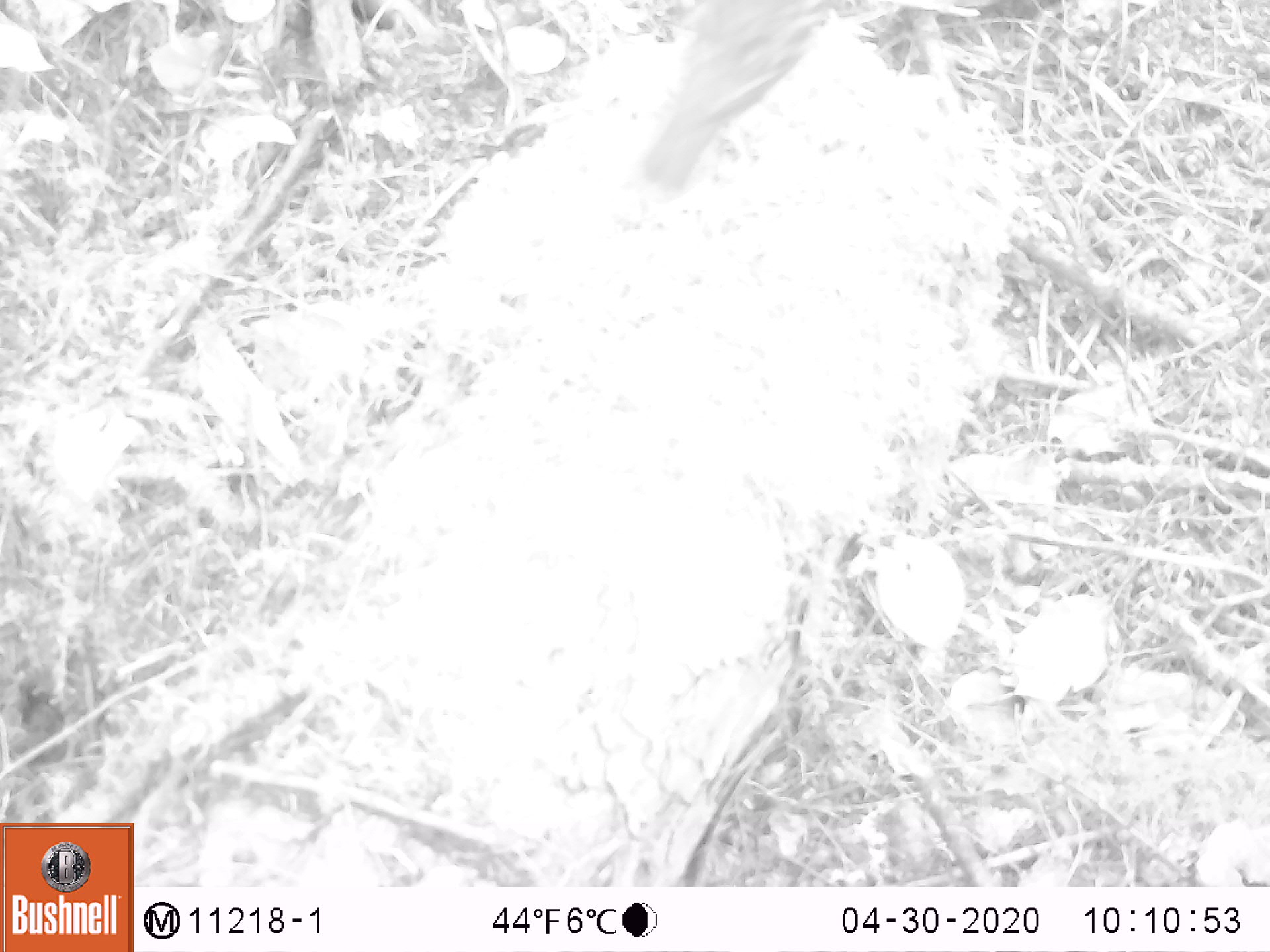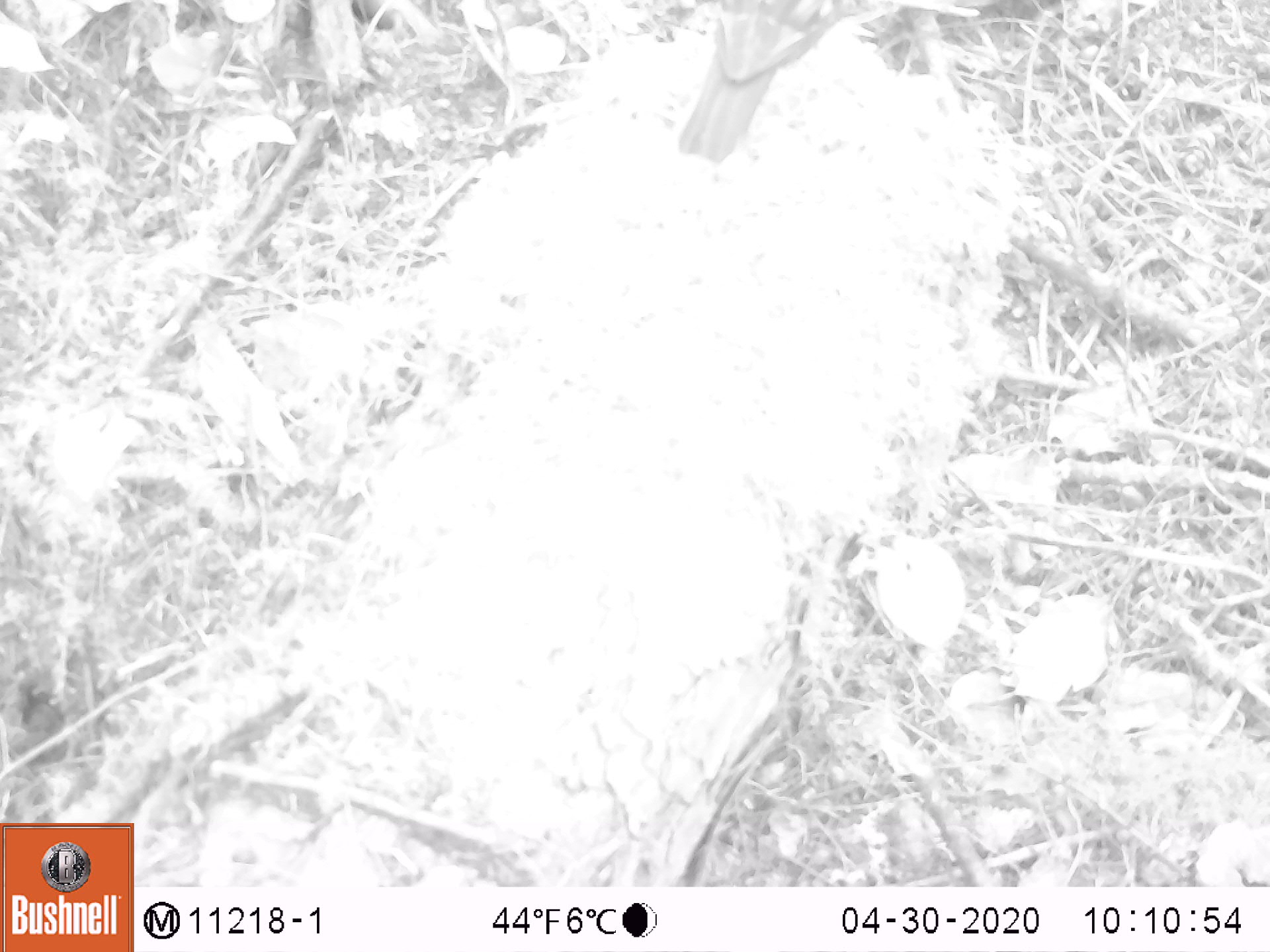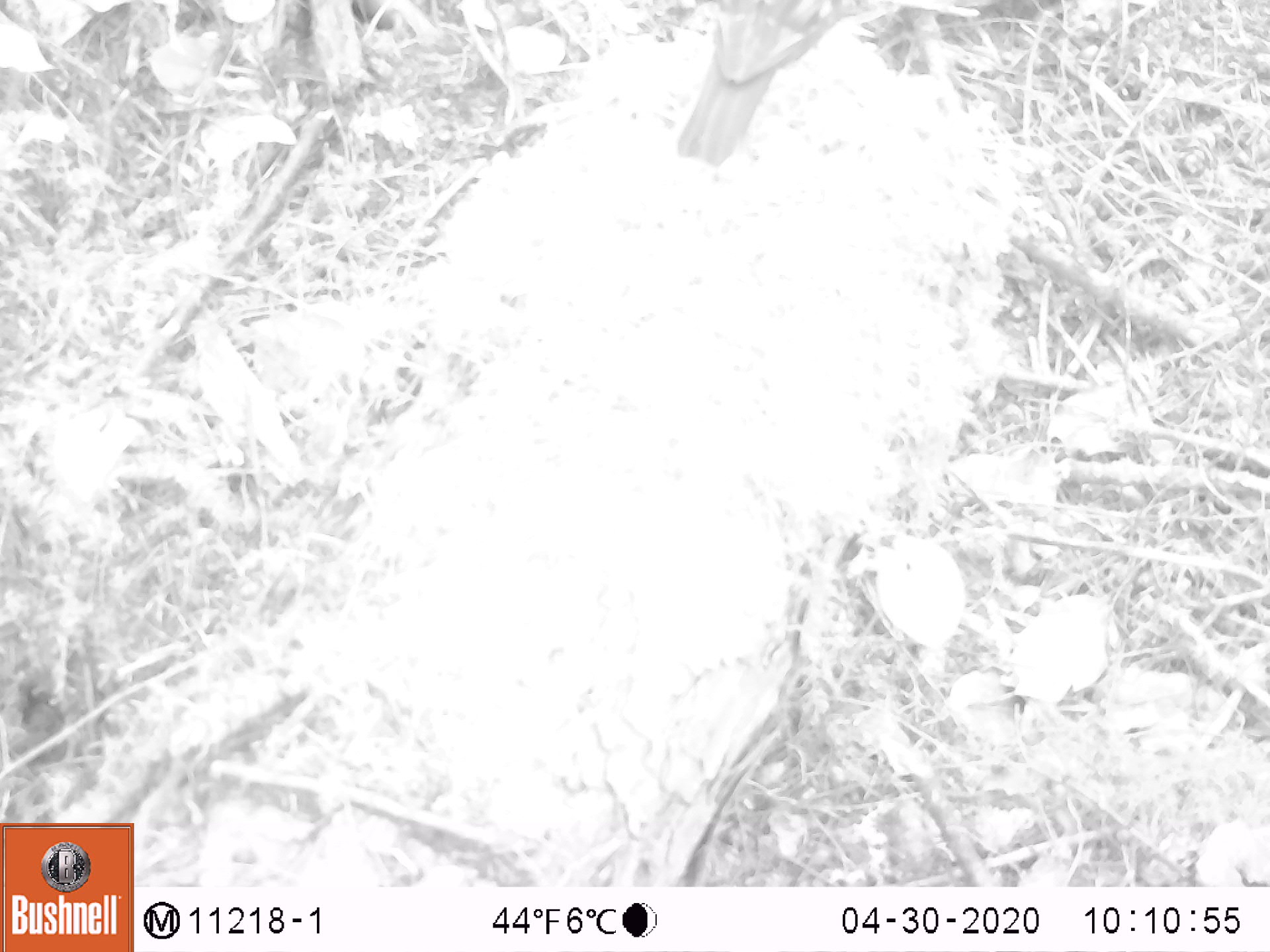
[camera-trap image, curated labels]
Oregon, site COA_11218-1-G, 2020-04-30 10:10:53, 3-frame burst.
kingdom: Animalia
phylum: Chordata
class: Aves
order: Passeriformes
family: Turdidae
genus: Ixoreus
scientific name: Ixoreus naevius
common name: varied thrush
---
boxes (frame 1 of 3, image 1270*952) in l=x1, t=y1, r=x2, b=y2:
varied thrush: l=652, t=0, r=847, b=196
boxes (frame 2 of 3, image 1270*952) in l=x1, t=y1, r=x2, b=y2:
varied thrush: l=663, t=0, r=847, b=164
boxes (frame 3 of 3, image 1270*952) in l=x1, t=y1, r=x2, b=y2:
varied thrush: l=676, t=0, r=858, b=168